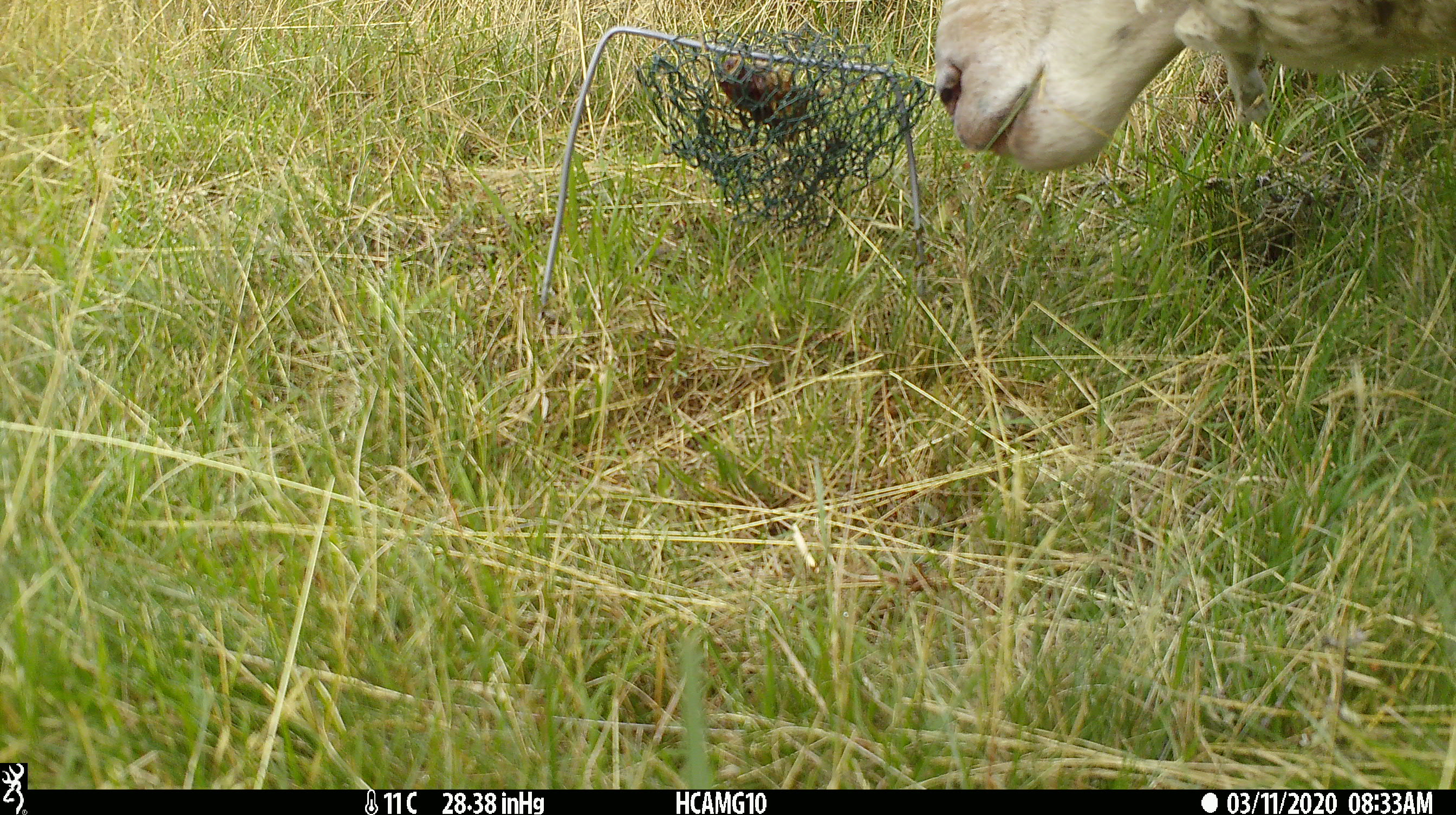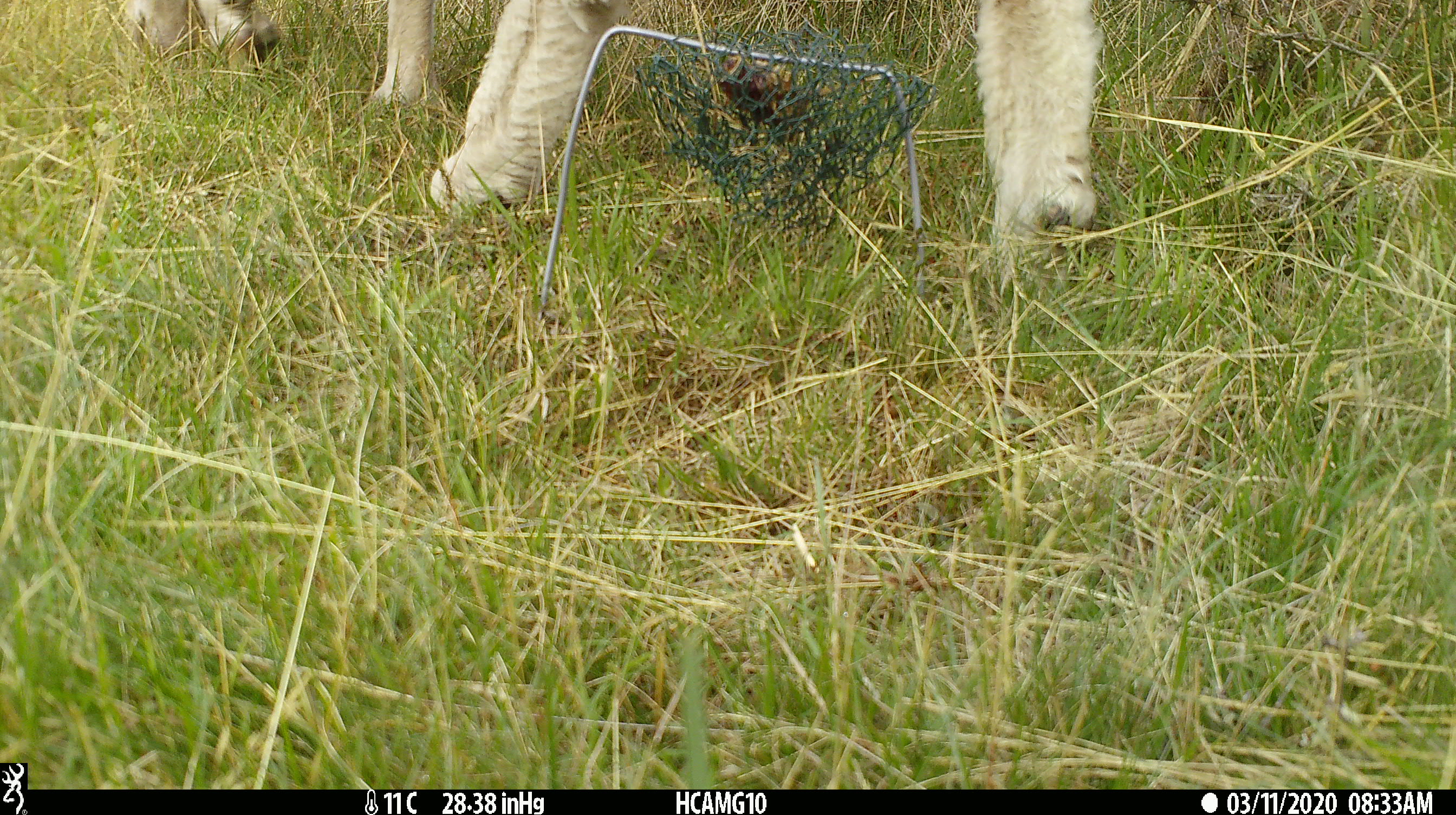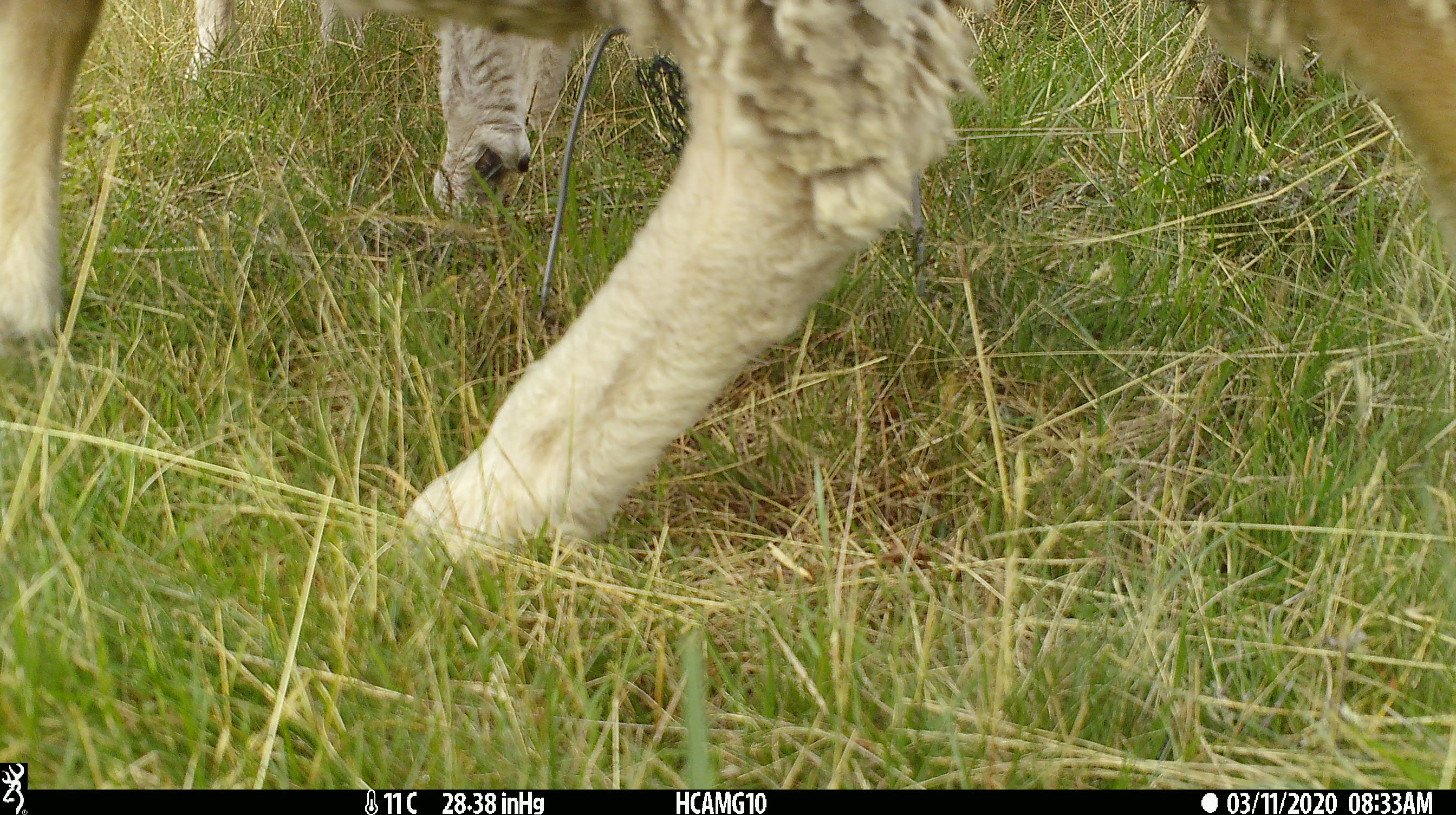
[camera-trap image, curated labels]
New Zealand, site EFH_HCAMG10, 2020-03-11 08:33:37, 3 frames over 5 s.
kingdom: Animalia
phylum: Chordata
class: Mammalia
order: Artiodactyla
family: Bovidae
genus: Ovis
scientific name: Ovis aries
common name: domestic sheep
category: sheep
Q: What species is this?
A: Sheep (domestic sheep) (Ovis aries).